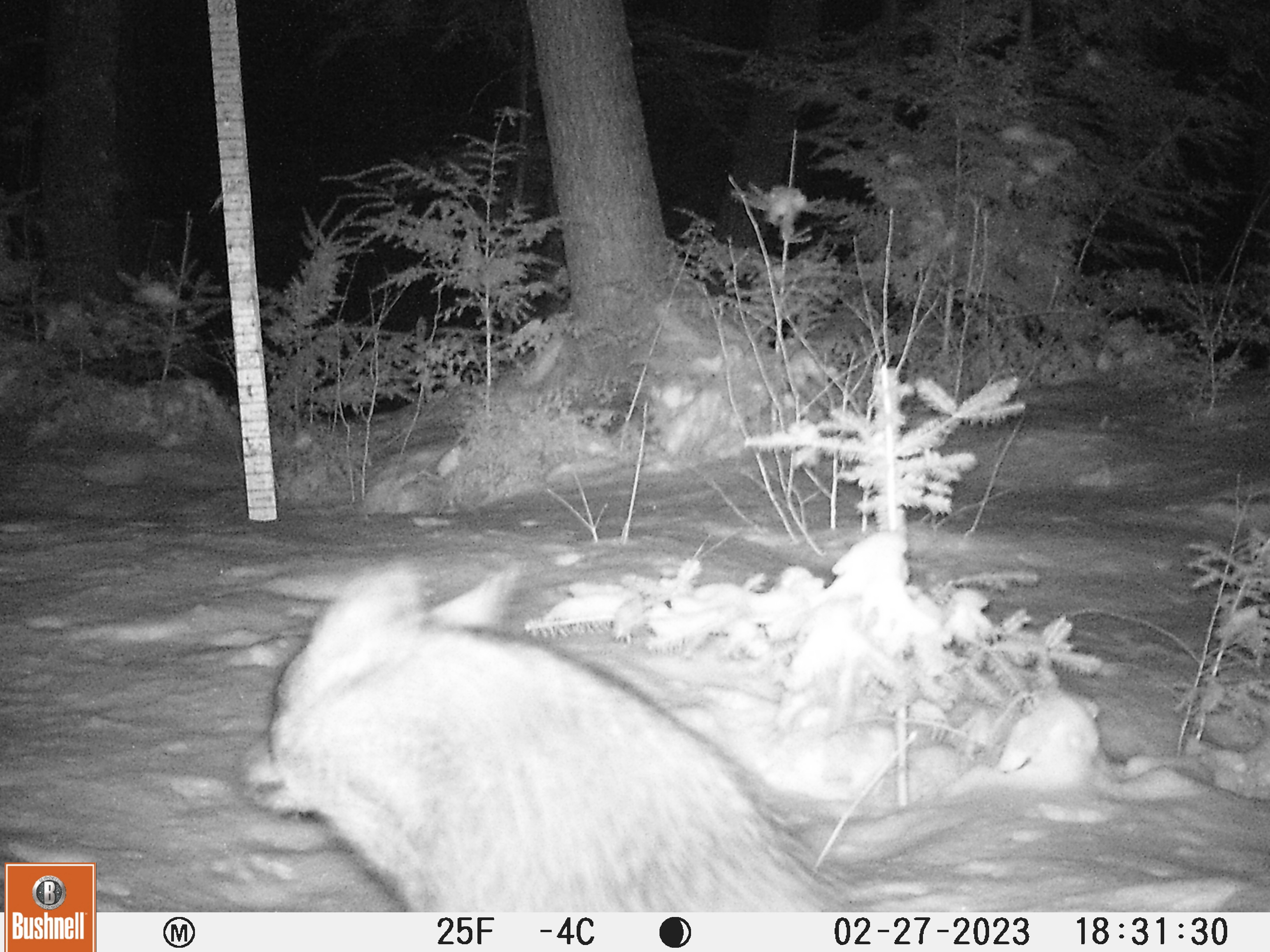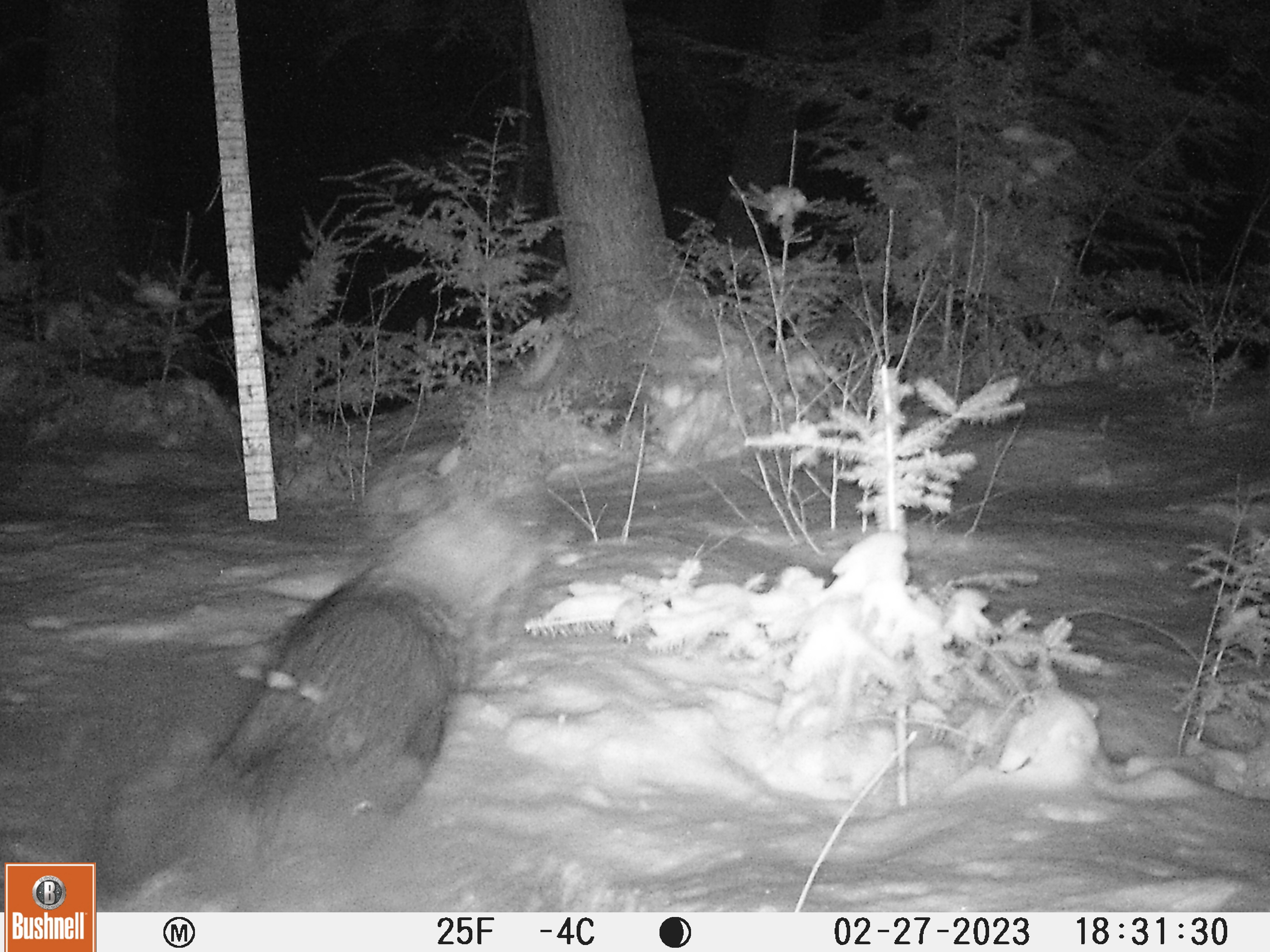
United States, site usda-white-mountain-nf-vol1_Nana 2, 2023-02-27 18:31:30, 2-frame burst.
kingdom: Animalia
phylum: Chordata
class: Mammalia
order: Carnivora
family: Canidae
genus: Canis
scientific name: Canis latrans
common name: coyote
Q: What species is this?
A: Coyote (Canis latrans).